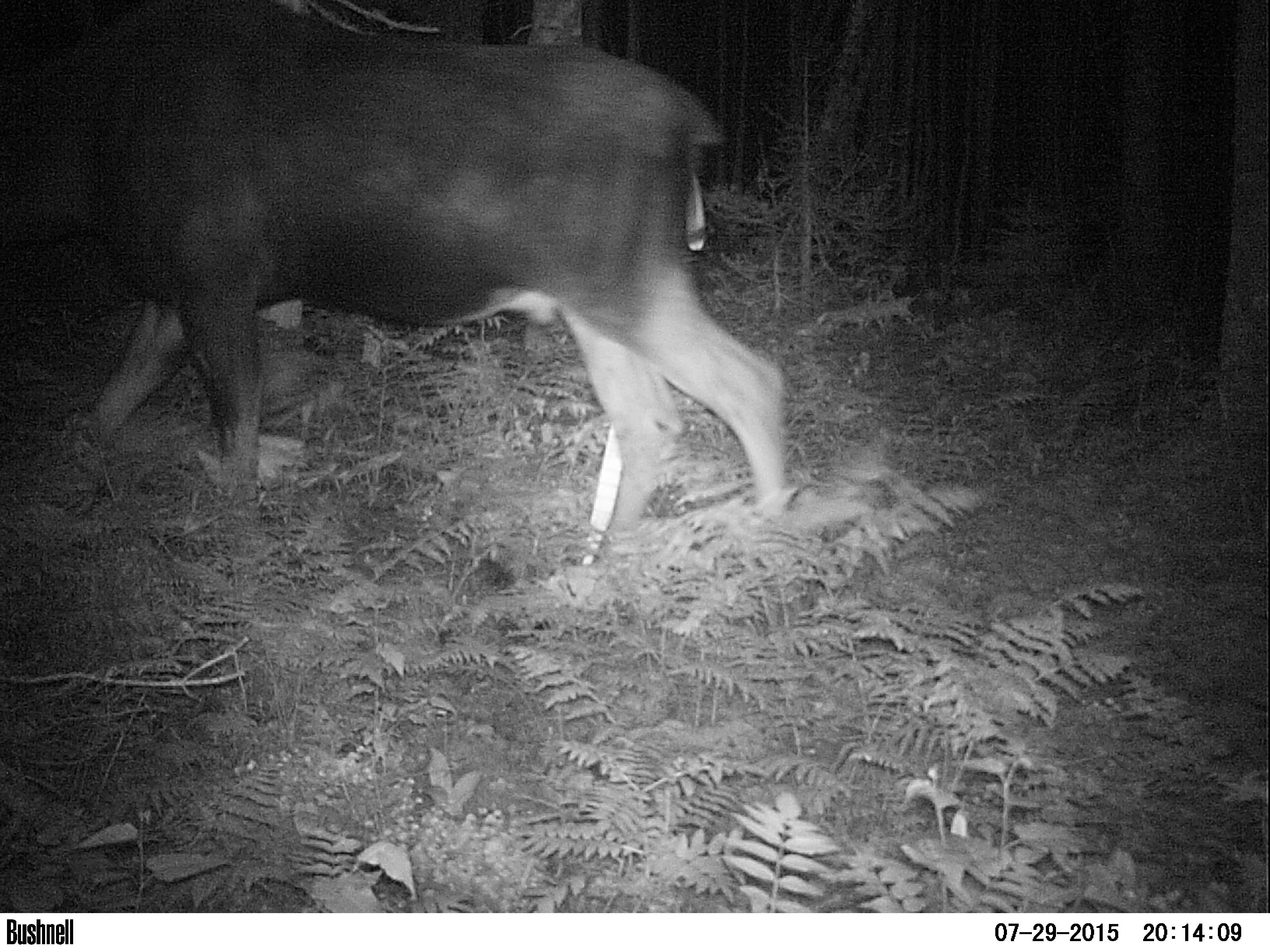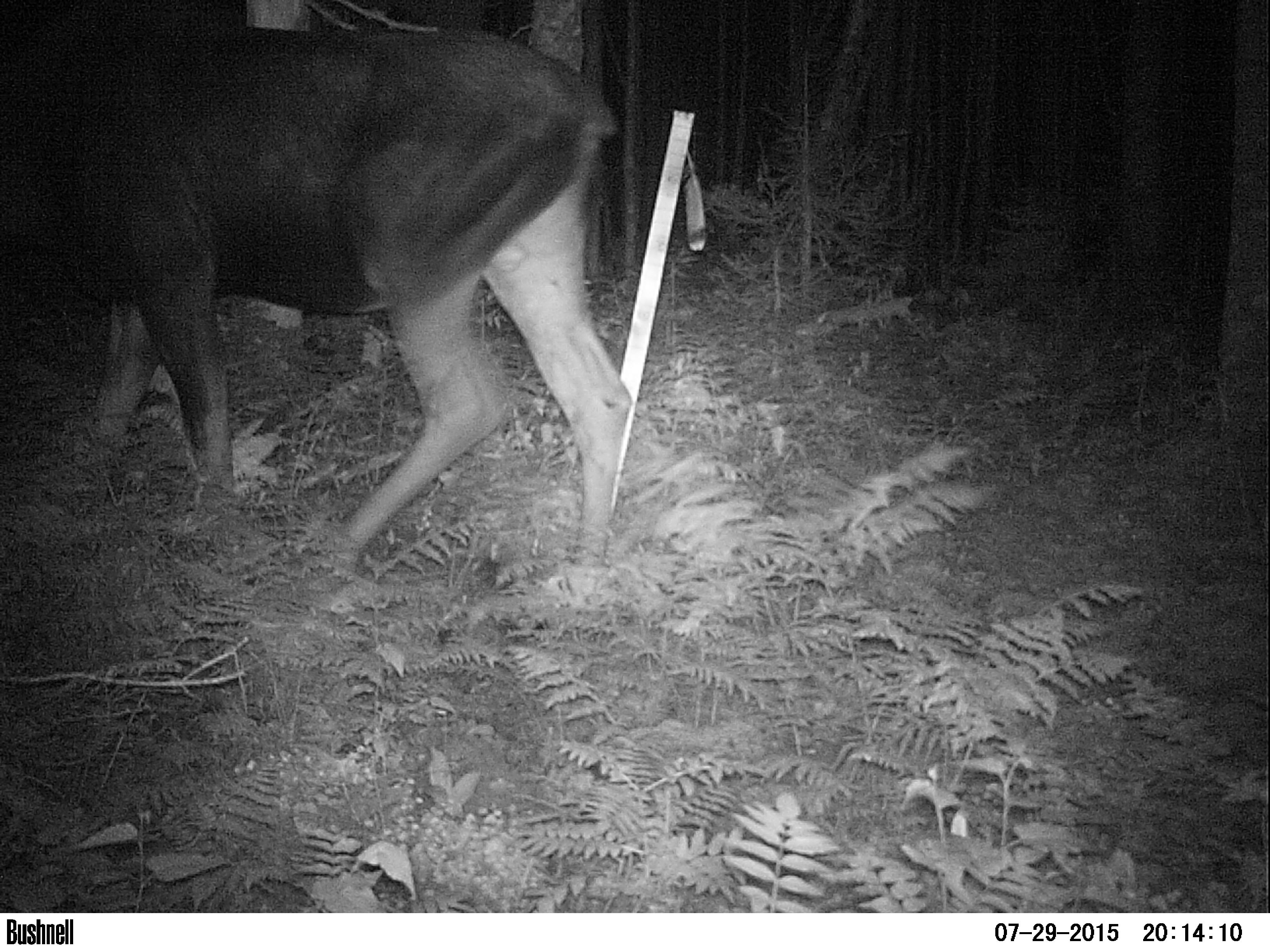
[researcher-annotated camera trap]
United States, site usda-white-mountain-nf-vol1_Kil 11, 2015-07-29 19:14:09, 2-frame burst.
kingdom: Animalia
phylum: Chordata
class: Mammalia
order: Artiodactyla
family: Cervidae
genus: Alces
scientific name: Alces alces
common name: moose